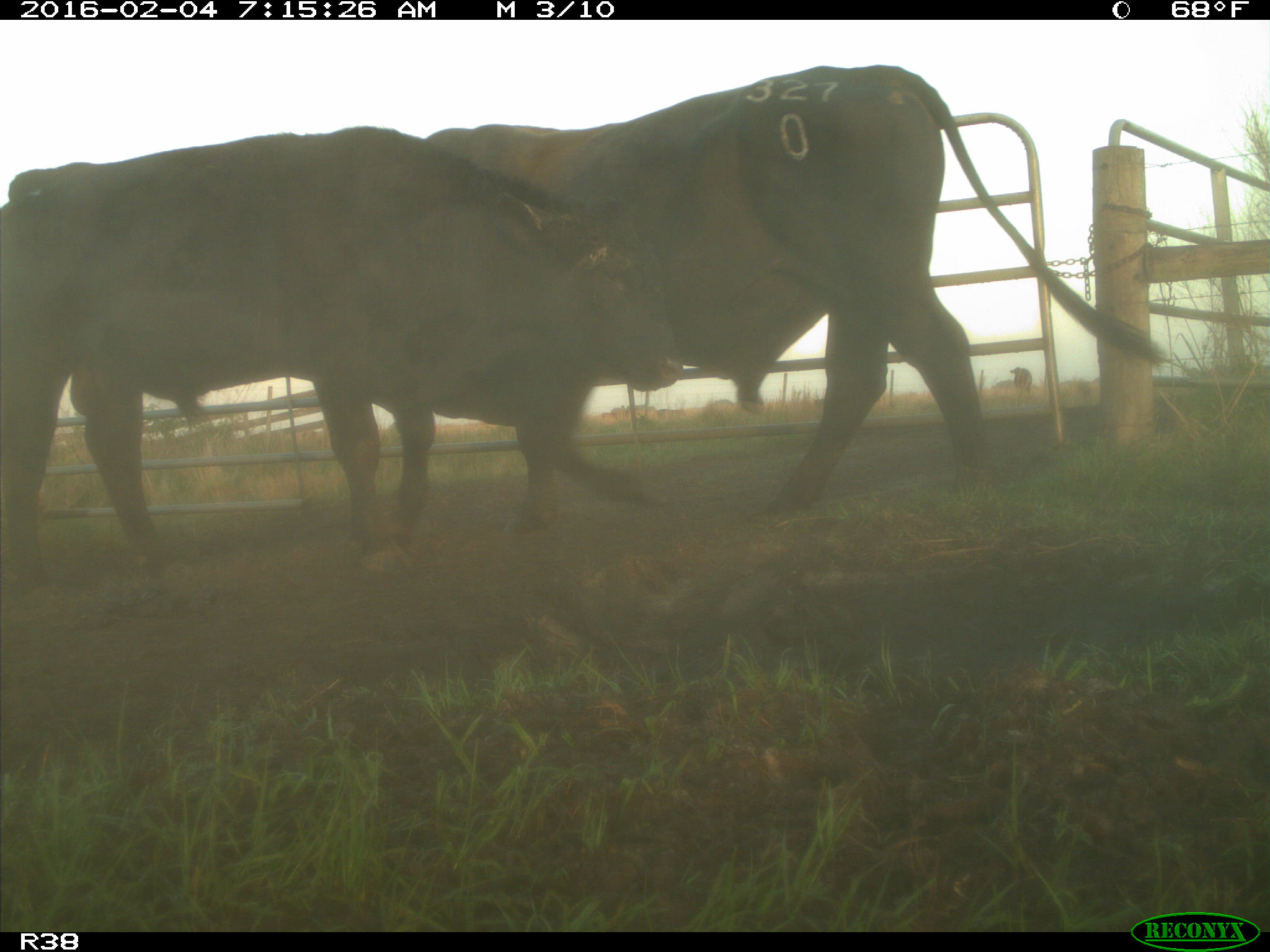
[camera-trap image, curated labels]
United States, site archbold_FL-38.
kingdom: Animalia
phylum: Chordata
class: Mammalia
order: Artiodactyla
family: Bovidae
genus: Bos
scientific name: Bos taurus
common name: domestic cow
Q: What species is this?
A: Bos taurus (domestic cow).